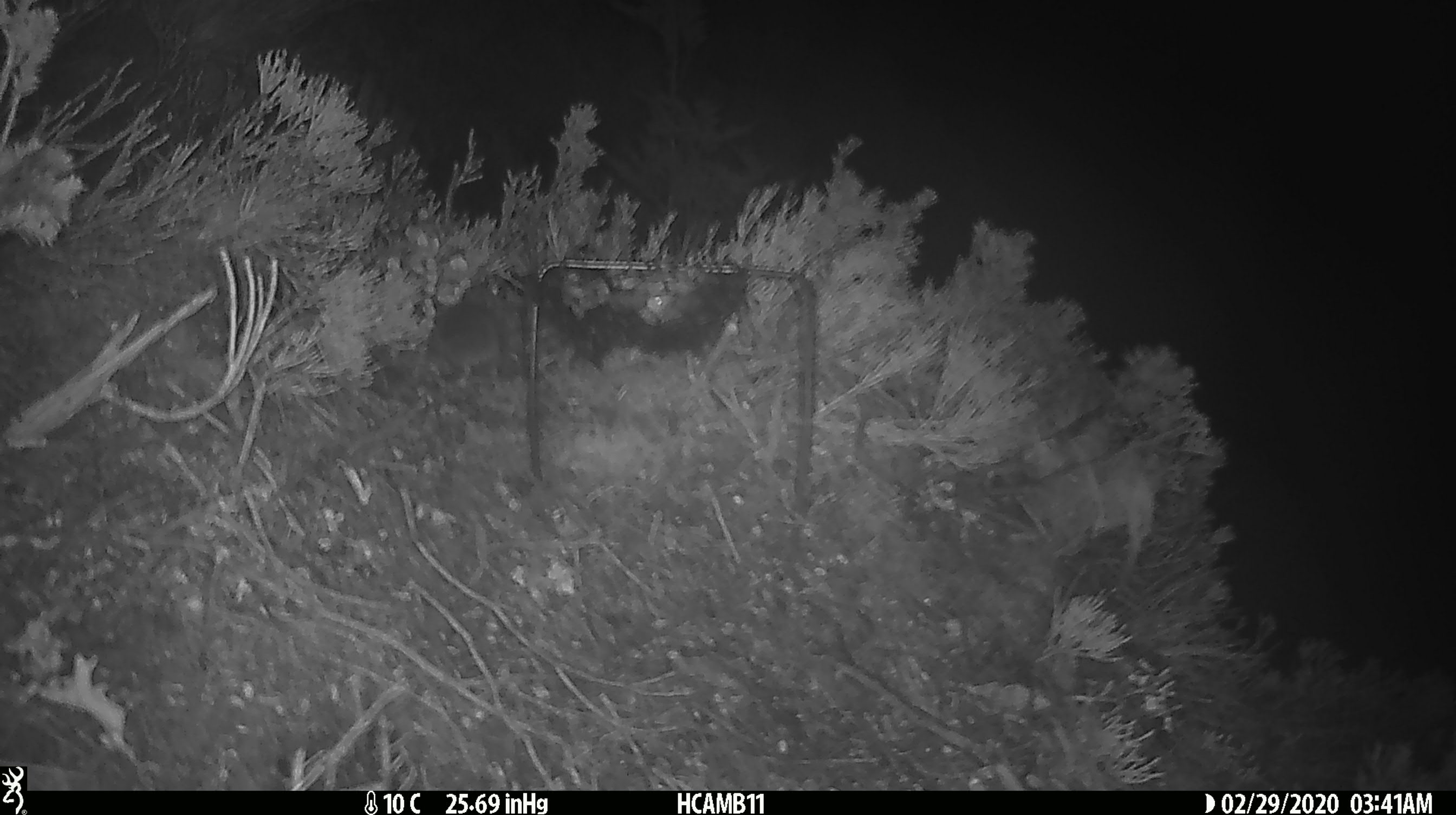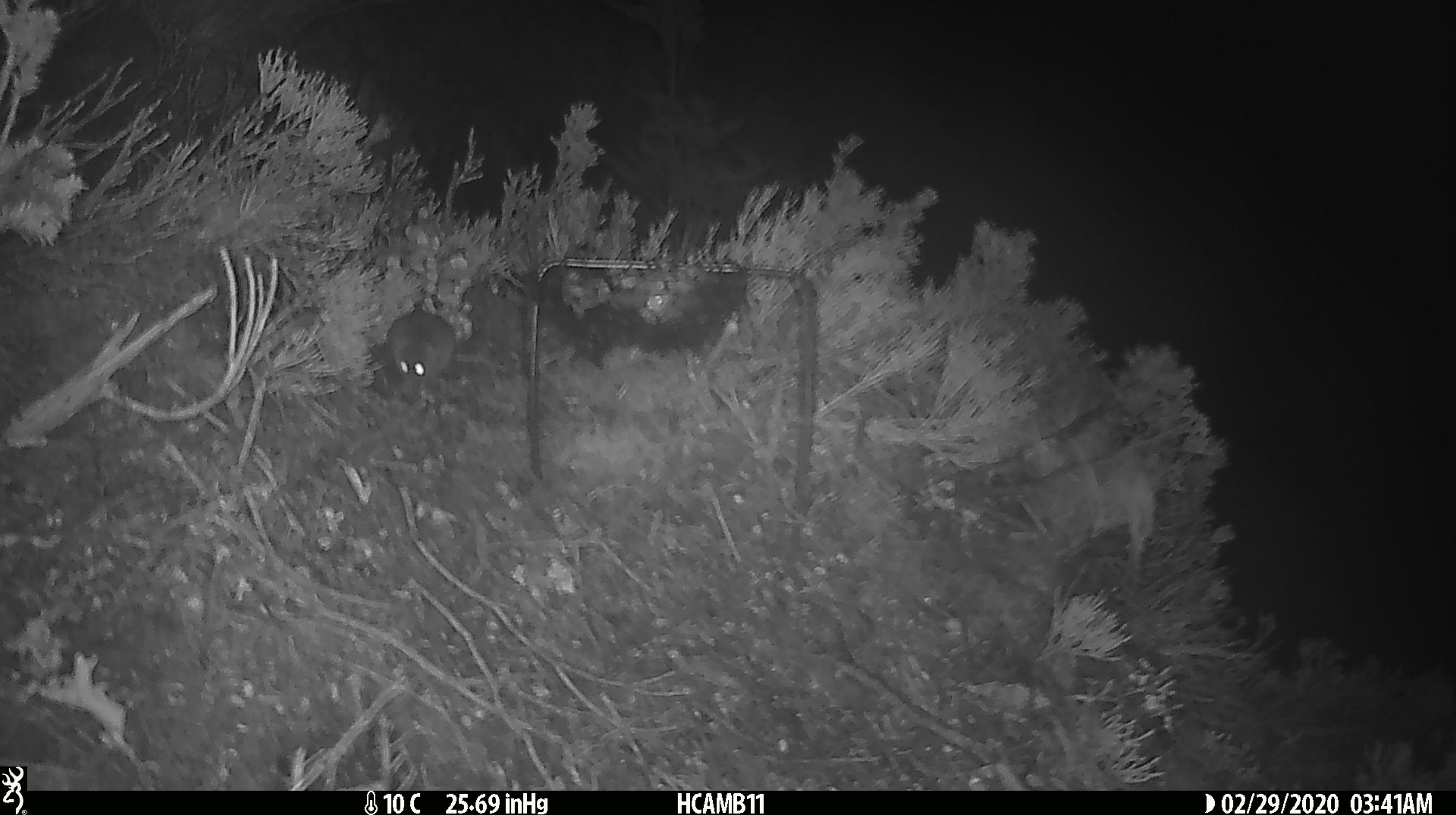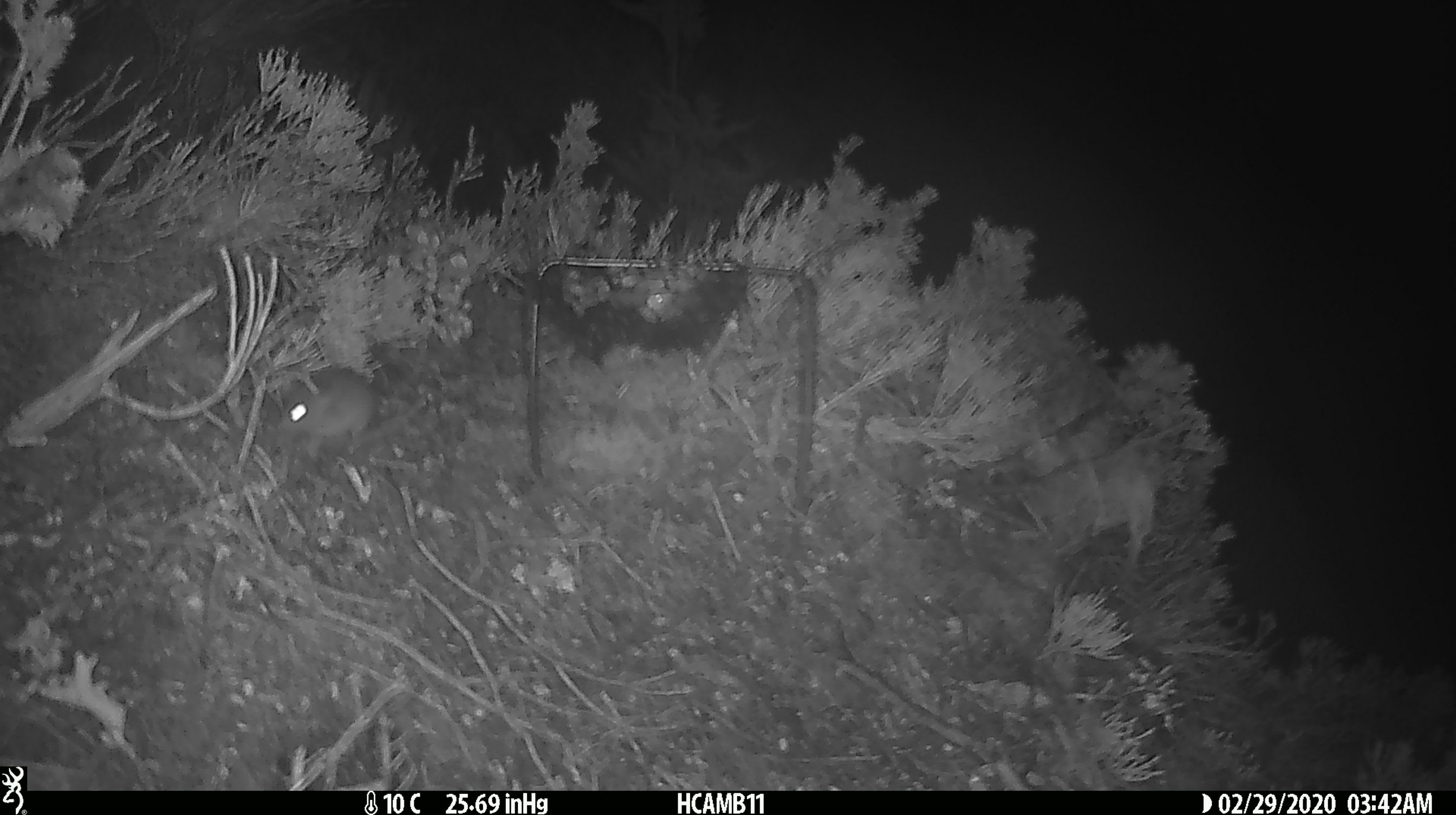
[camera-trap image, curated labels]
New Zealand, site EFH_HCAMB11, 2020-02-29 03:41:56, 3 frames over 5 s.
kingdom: Animalia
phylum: Chordata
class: Mammalia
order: Rodentia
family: Muridae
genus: Mus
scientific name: Mus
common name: mouse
Mouse (Mus).